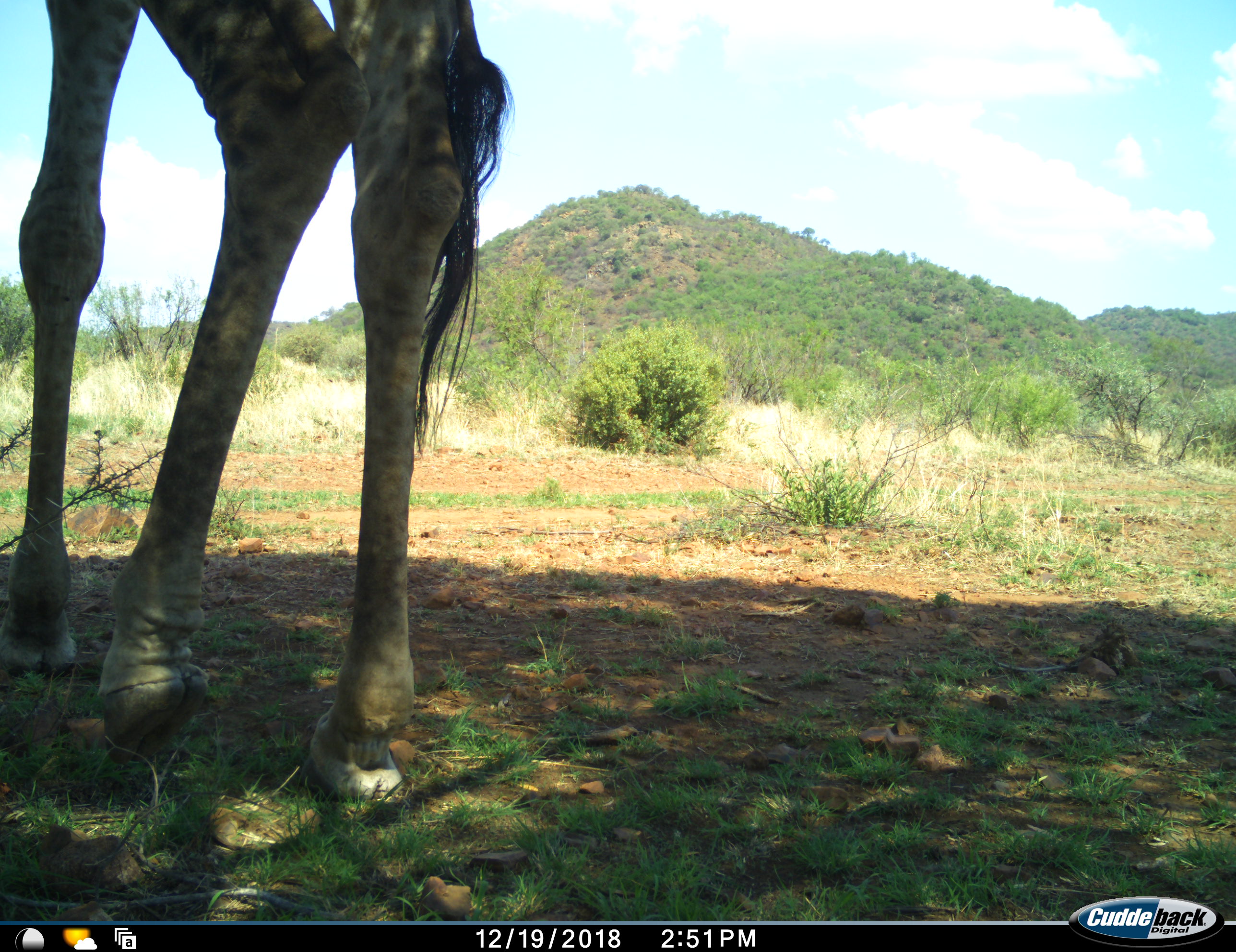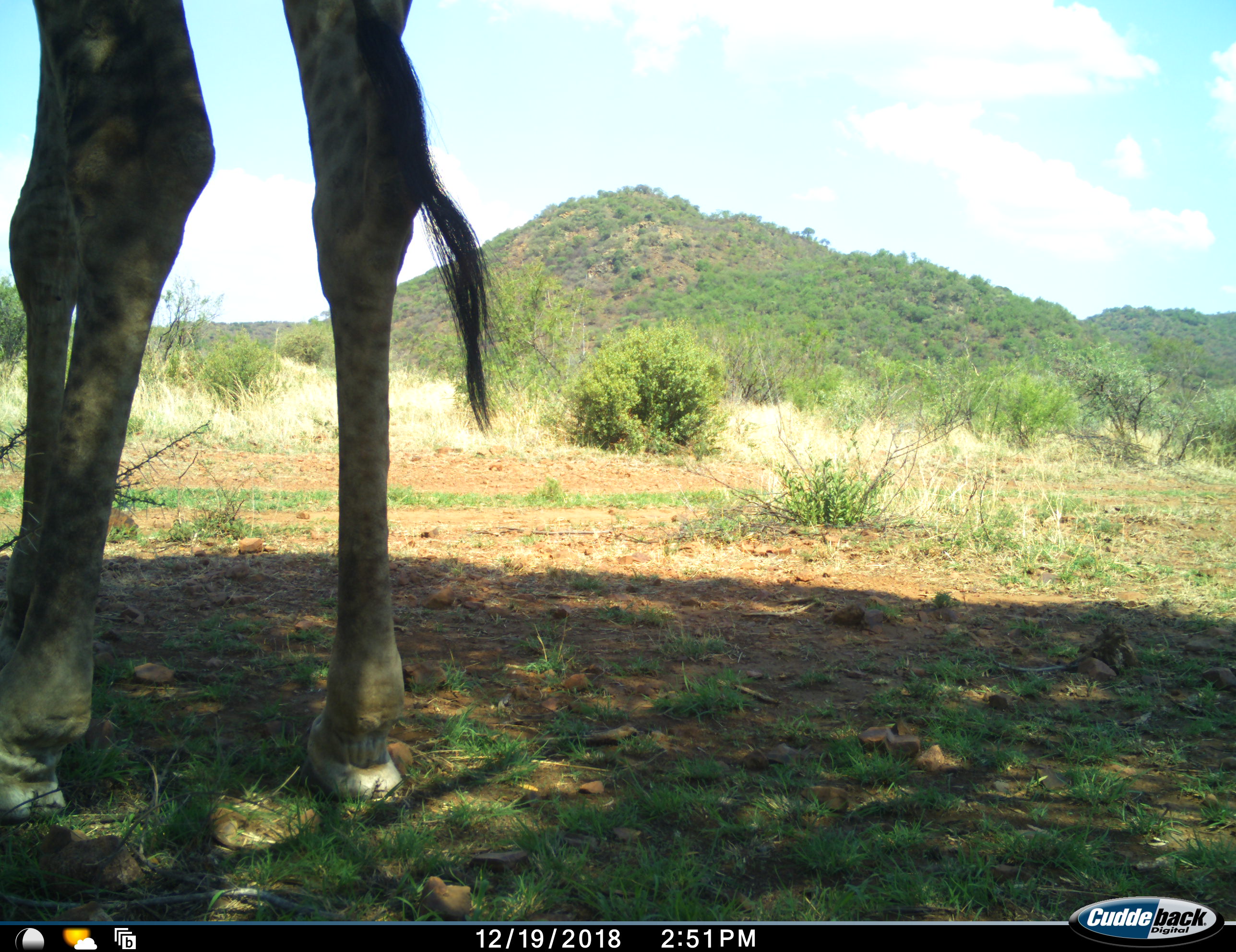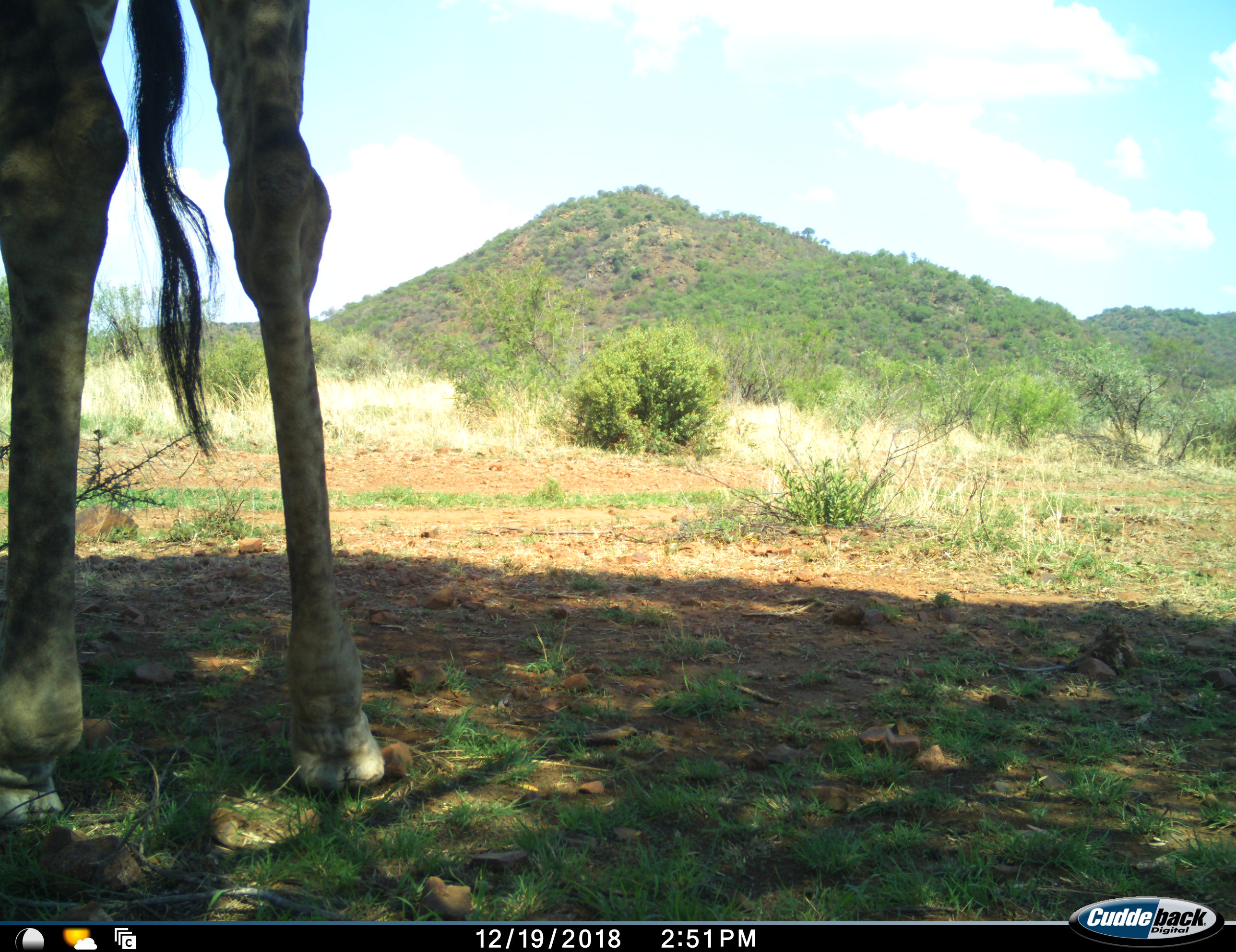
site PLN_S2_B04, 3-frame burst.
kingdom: Animalia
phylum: Chordata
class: Mammalia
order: Artiodactyla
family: Giraffidae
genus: Giraffa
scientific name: Giraffa camelopardalis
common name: giraffe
Giraffe (Giraffa camelopardalis), count 1. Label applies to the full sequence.